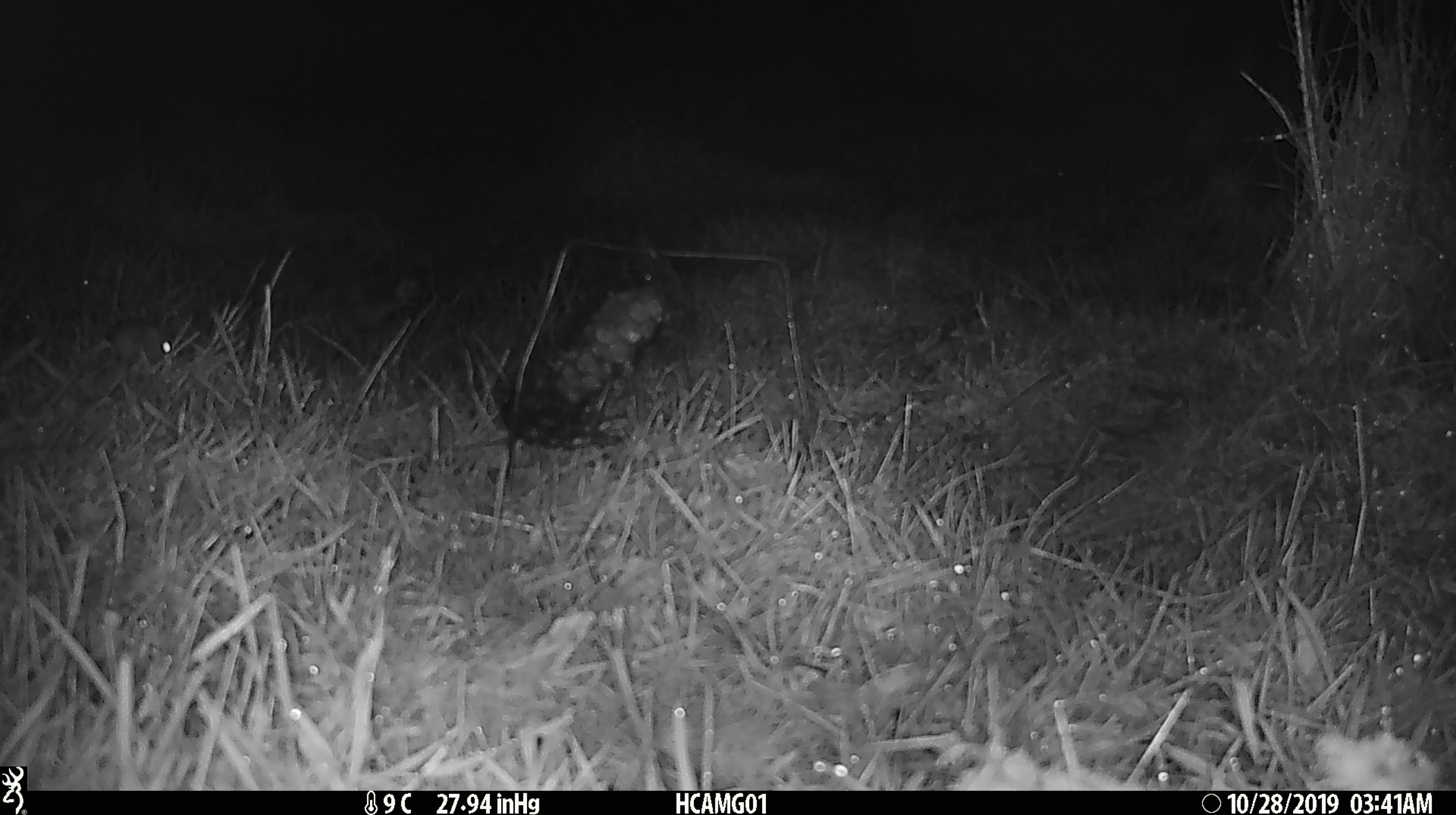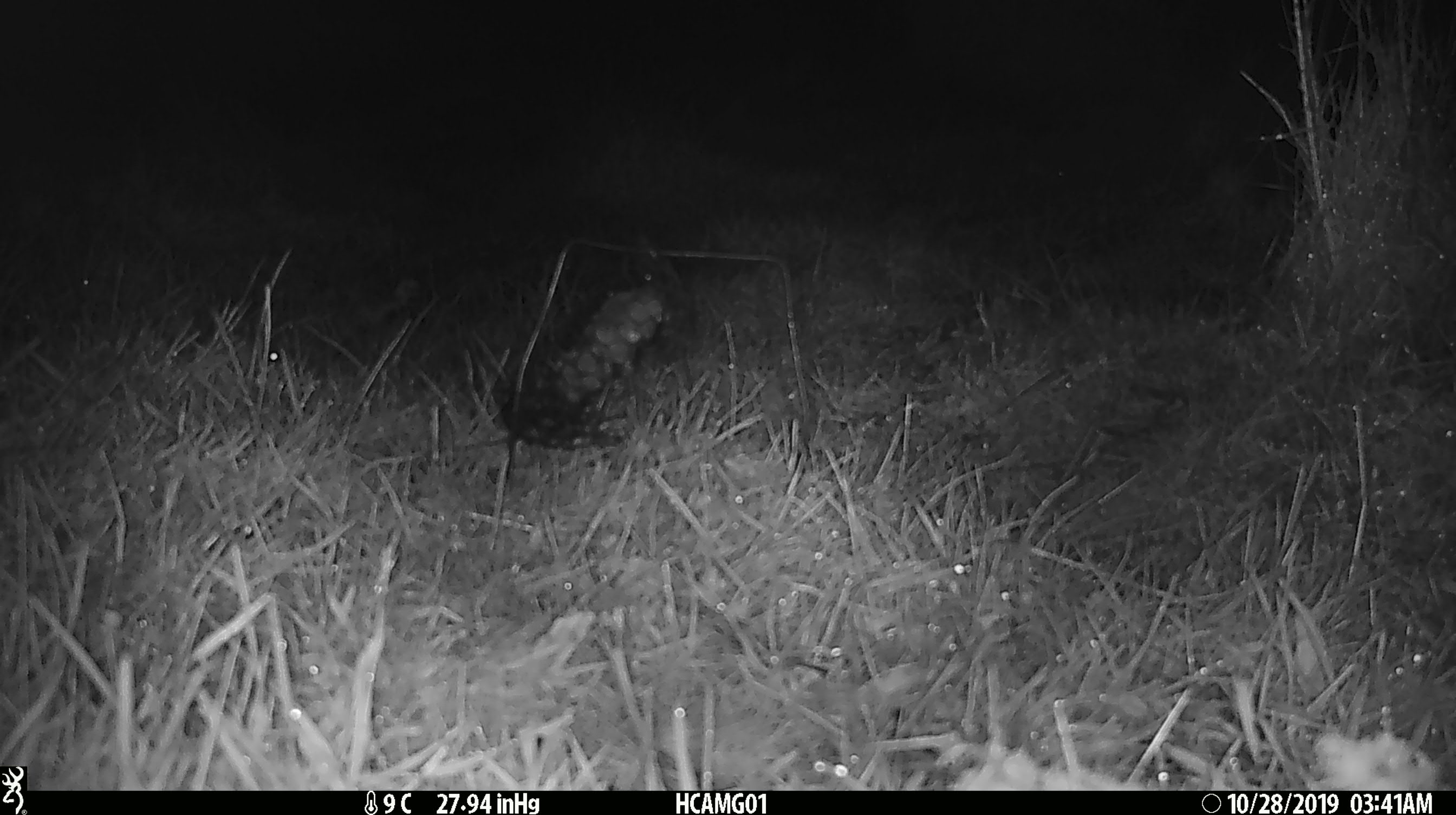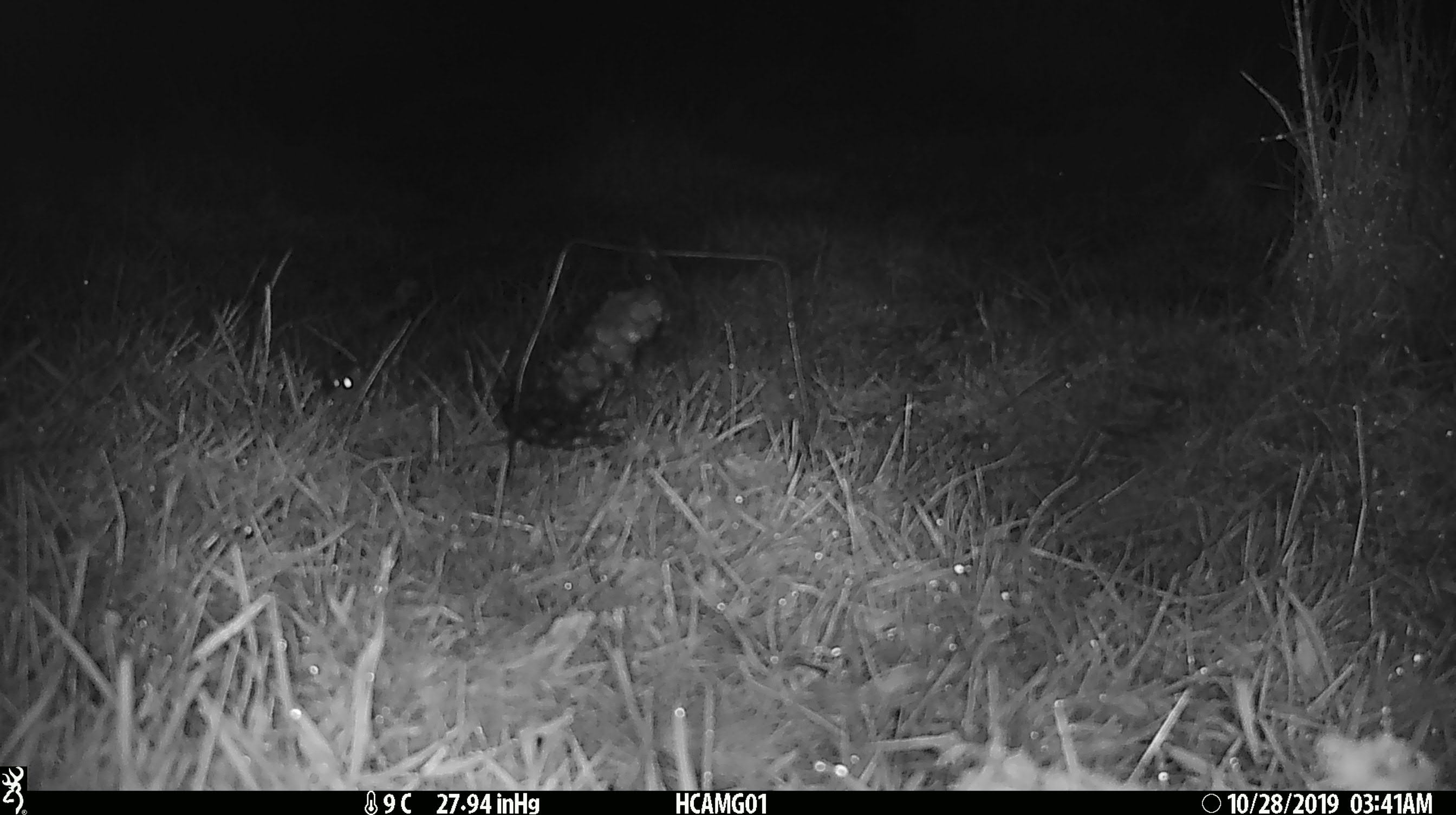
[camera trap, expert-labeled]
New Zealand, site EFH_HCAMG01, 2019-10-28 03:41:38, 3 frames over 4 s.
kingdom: Animalia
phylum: Chordata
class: Mammalia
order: Rodentia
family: Muridae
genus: Mus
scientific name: Mus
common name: mouse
Mouse (Mus).